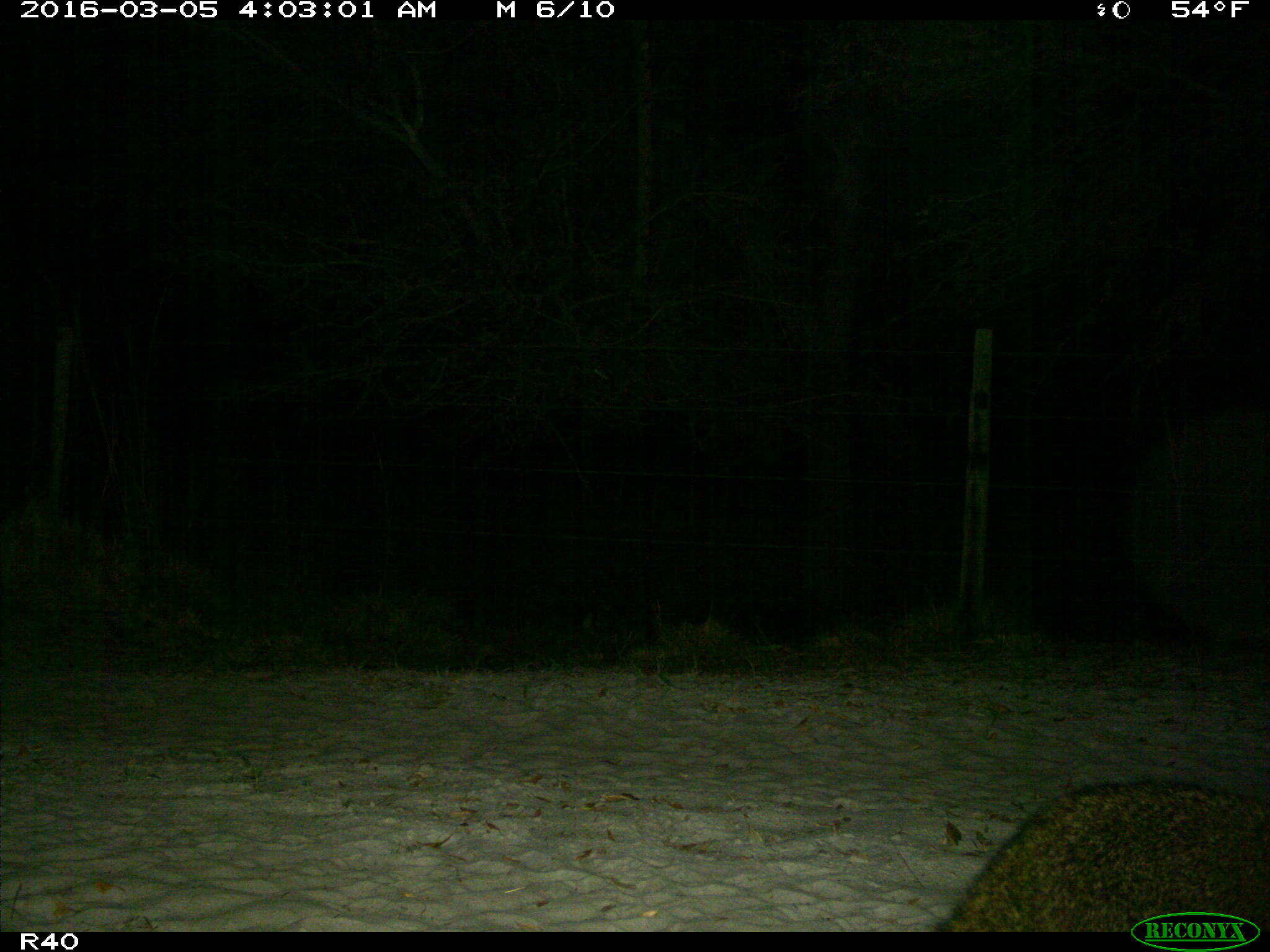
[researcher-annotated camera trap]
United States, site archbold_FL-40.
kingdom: Animalia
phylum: Chordata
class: Mammalia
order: Carnivora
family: Procyonidae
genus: Procyon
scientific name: Procyon lotor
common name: common raccoon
Procyon lotor (common raccoon).